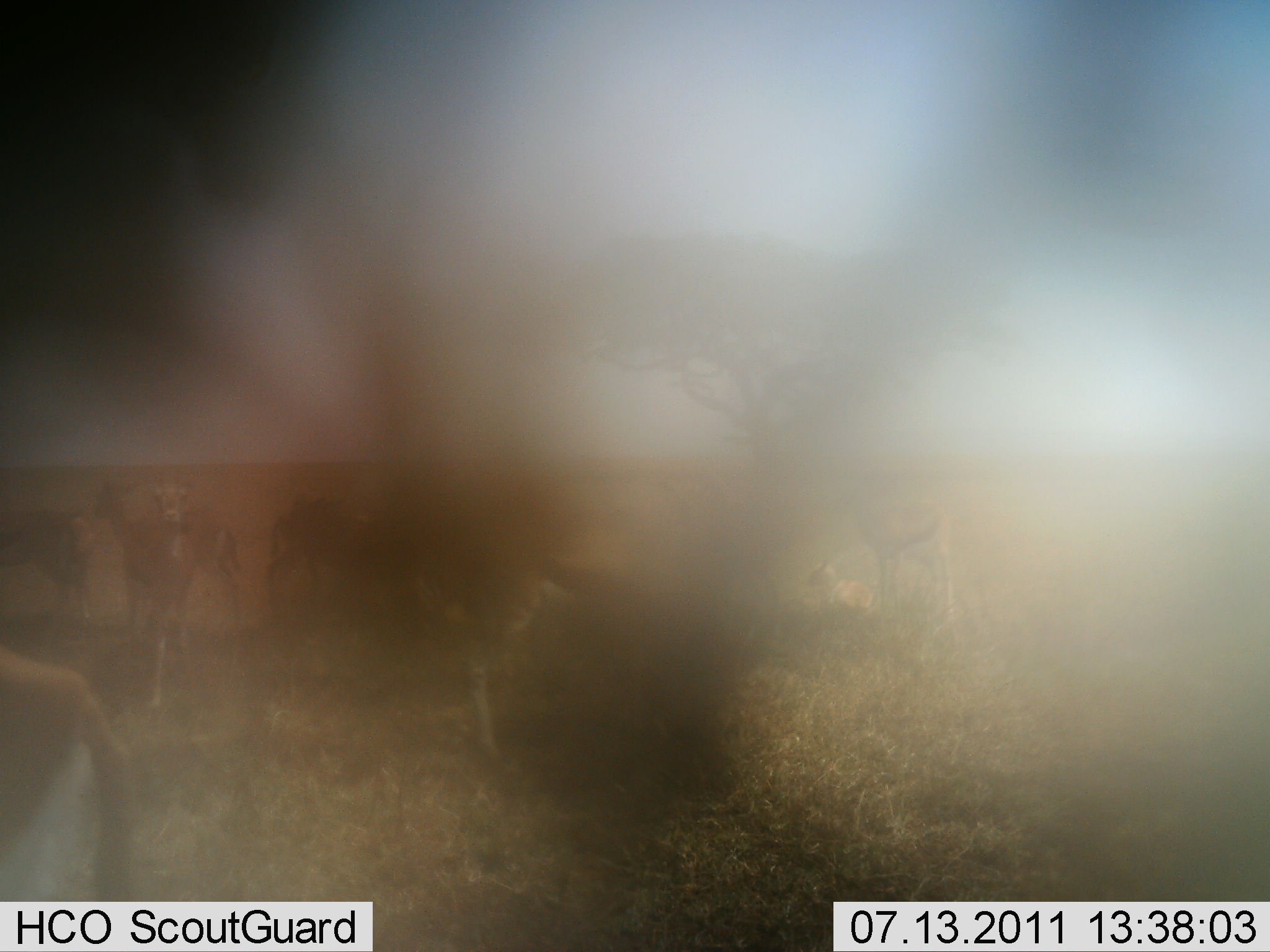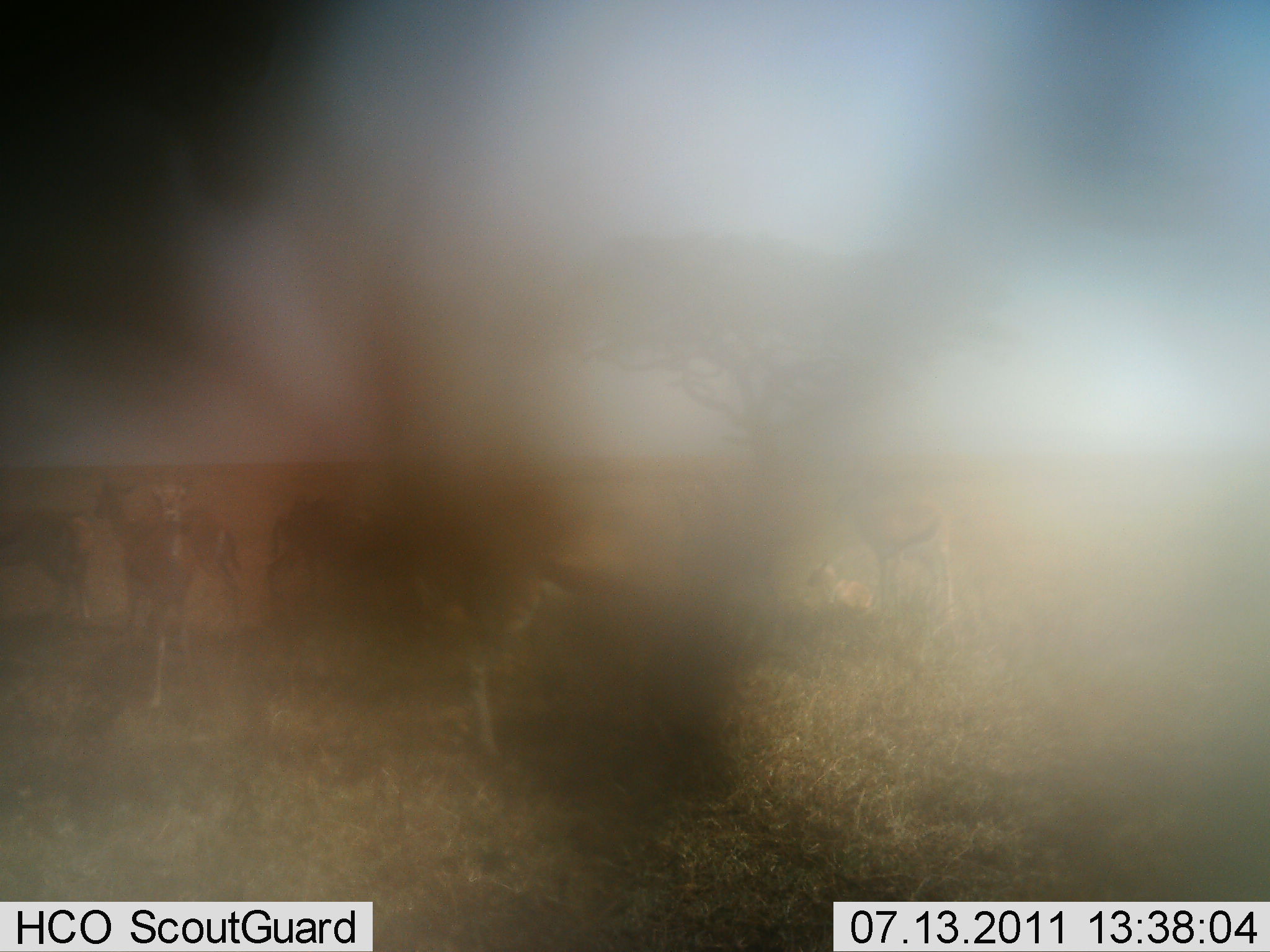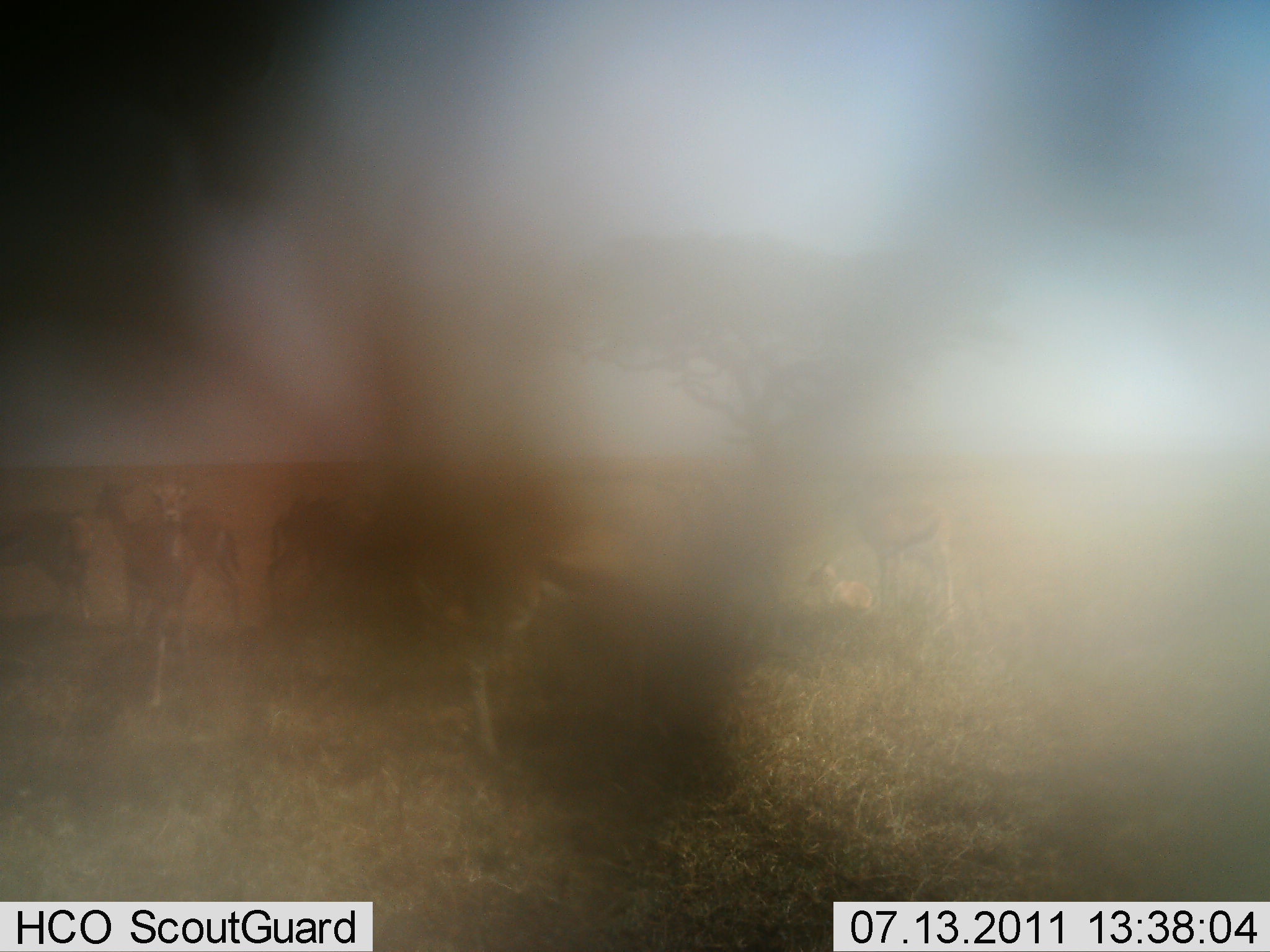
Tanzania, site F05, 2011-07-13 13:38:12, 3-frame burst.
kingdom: Animalia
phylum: Chordata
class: Mammalia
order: Artiodactyla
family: Bovidae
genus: Eudorcas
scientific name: Eudorcas thomsonii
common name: thomson's gazelle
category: gazellethomsons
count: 8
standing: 100%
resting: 78%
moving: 33%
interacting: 0%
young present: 11%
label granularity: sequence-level